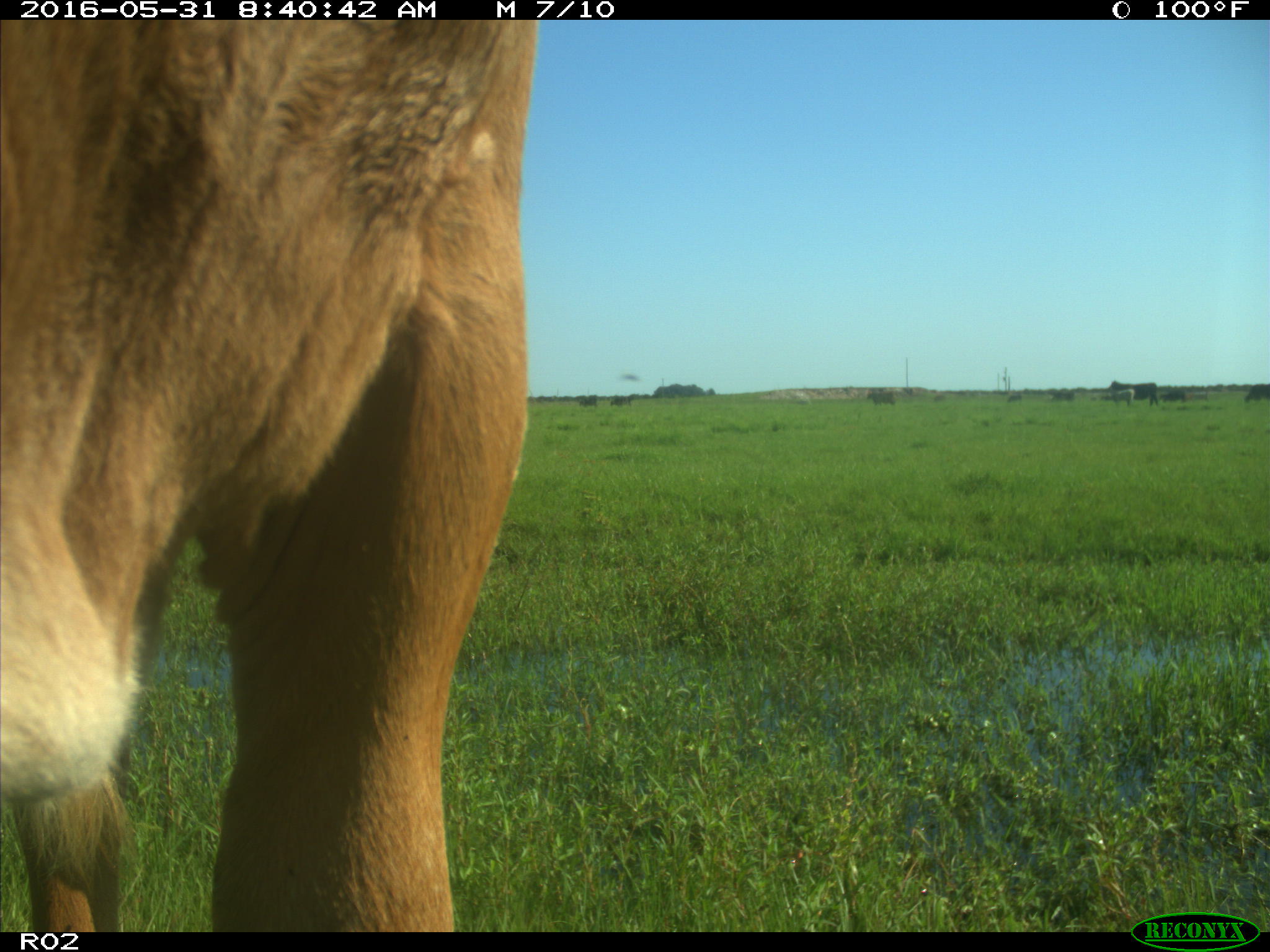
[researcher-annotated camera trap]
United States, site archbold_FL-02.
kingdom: Animalia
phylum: Chordata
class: Mammalia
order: Artiodactyla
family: Bovidae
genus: Bos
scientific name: Bos taurus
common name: domestic cow